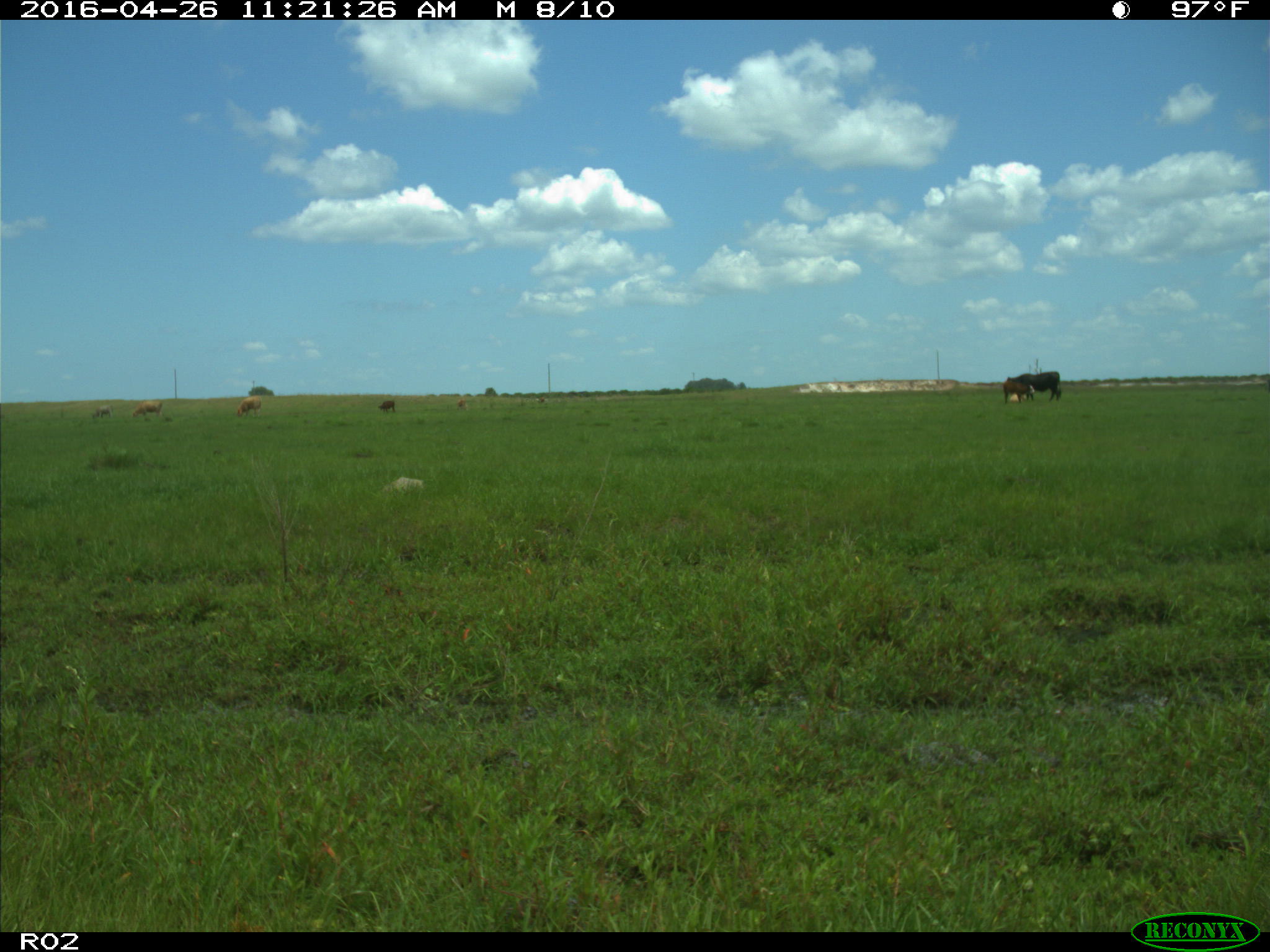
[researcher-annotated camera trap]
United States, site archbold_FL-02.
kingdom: Animalia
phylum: Chordata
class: Mammalia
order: Artiodactyla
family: Bovidae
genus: Bos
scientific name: Bos taurus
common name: domestic cow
Bos taurus (domestic cow).